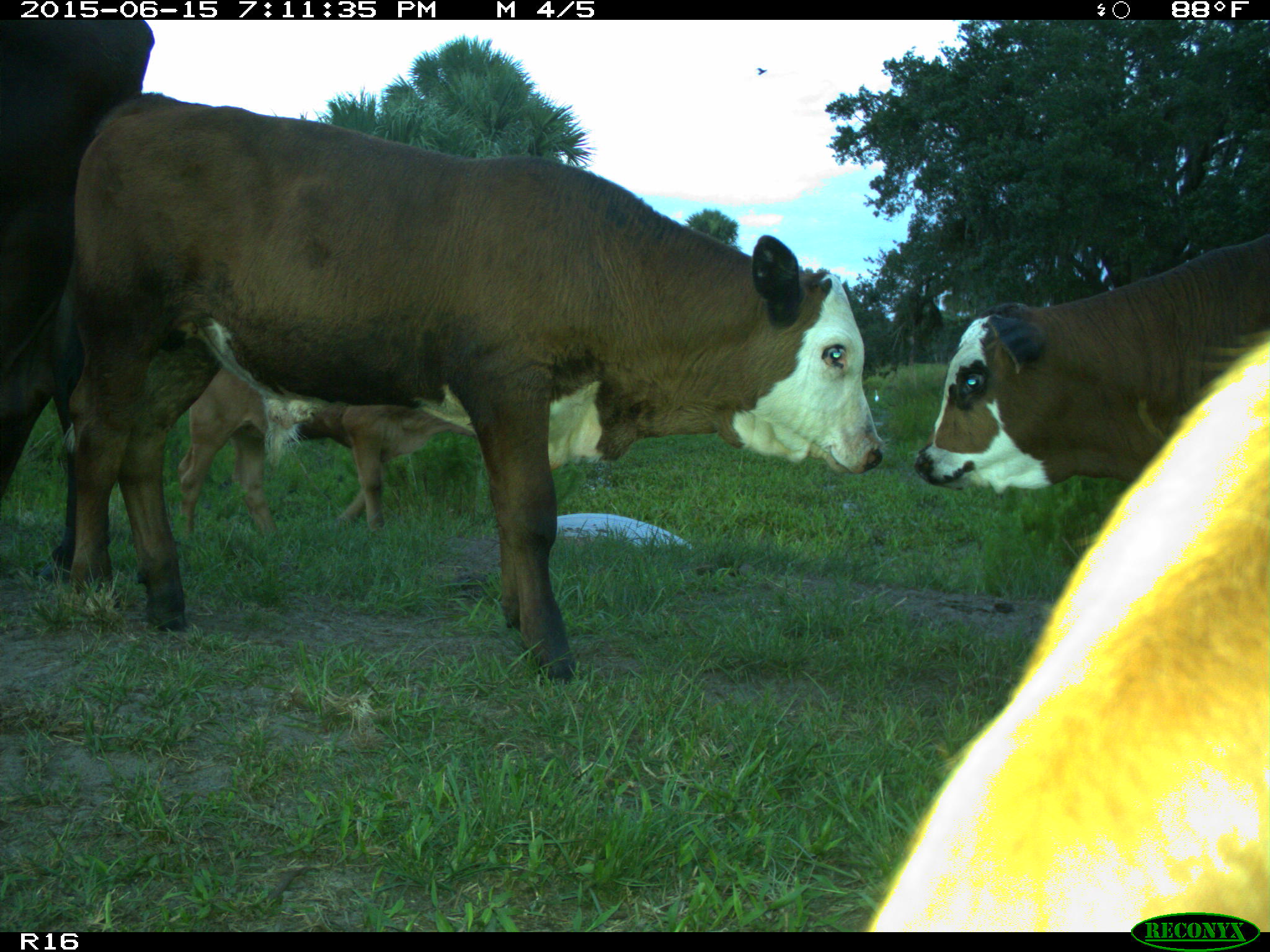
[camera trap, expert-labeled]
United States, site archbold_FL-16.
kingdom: Animalia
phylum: Chordata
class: Mammalia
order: Artiodactyla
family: Bovidae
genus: Bos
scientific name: Bos taurus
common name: domestic cow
Bos taurus (domestic cow).